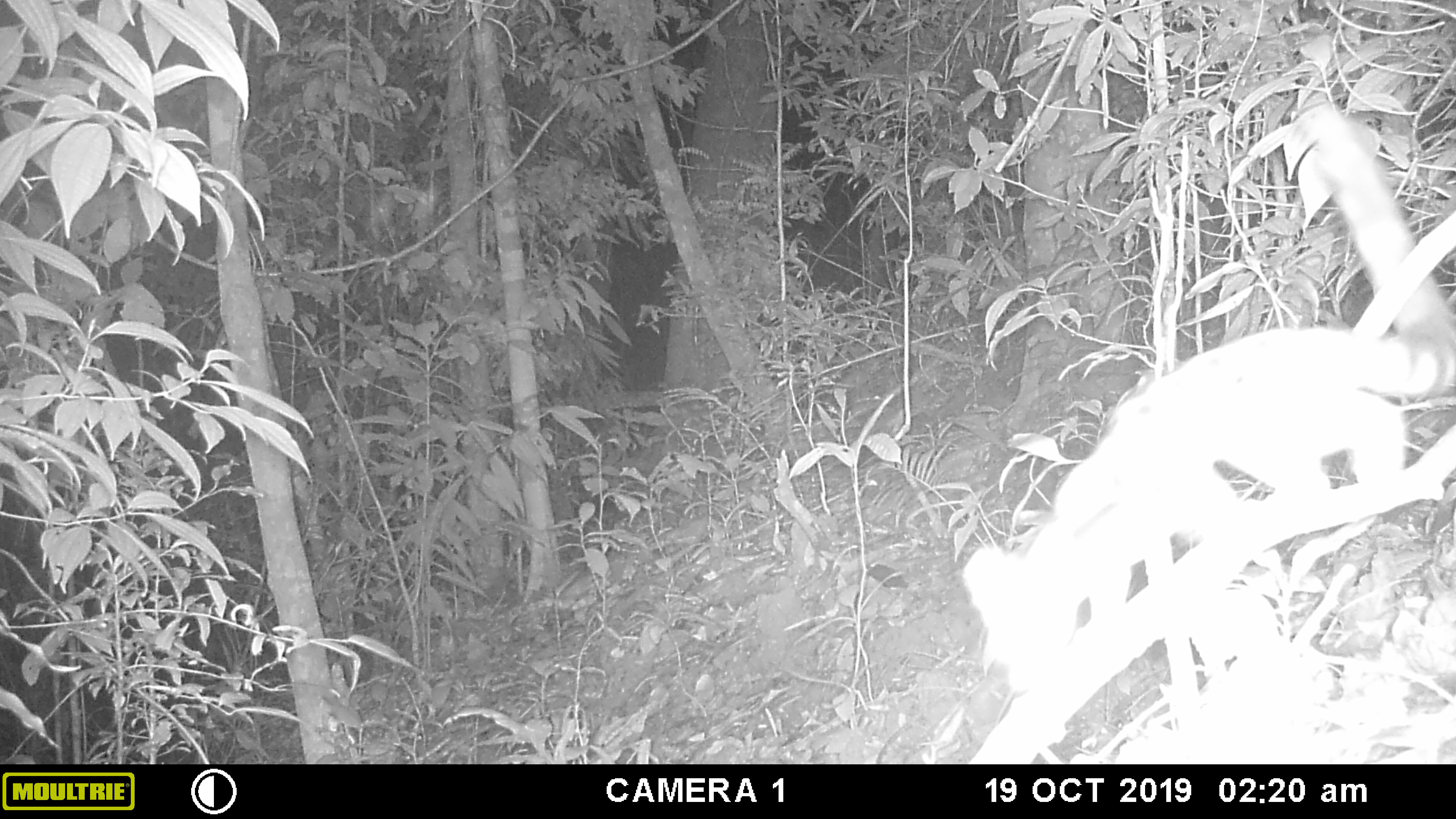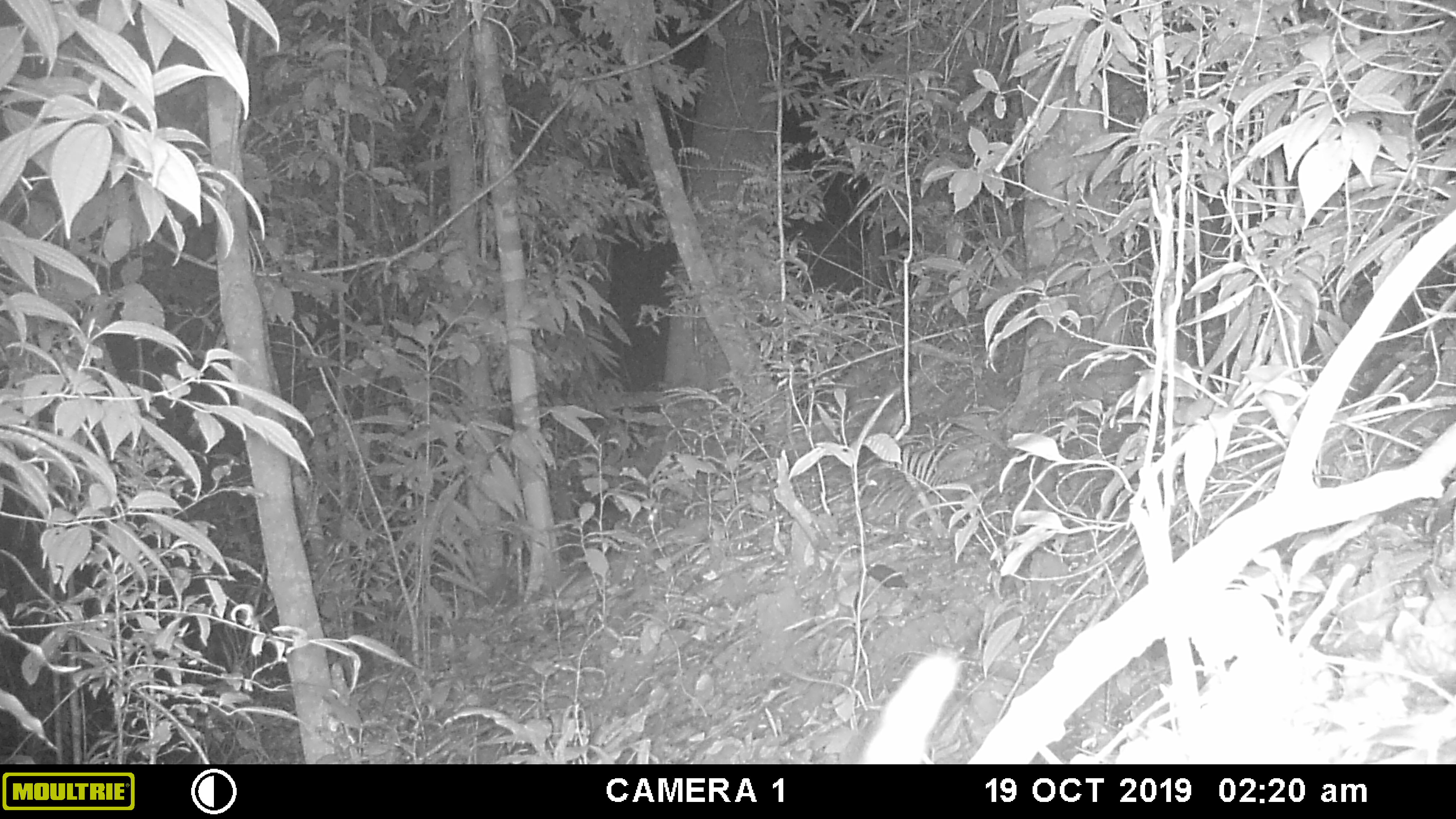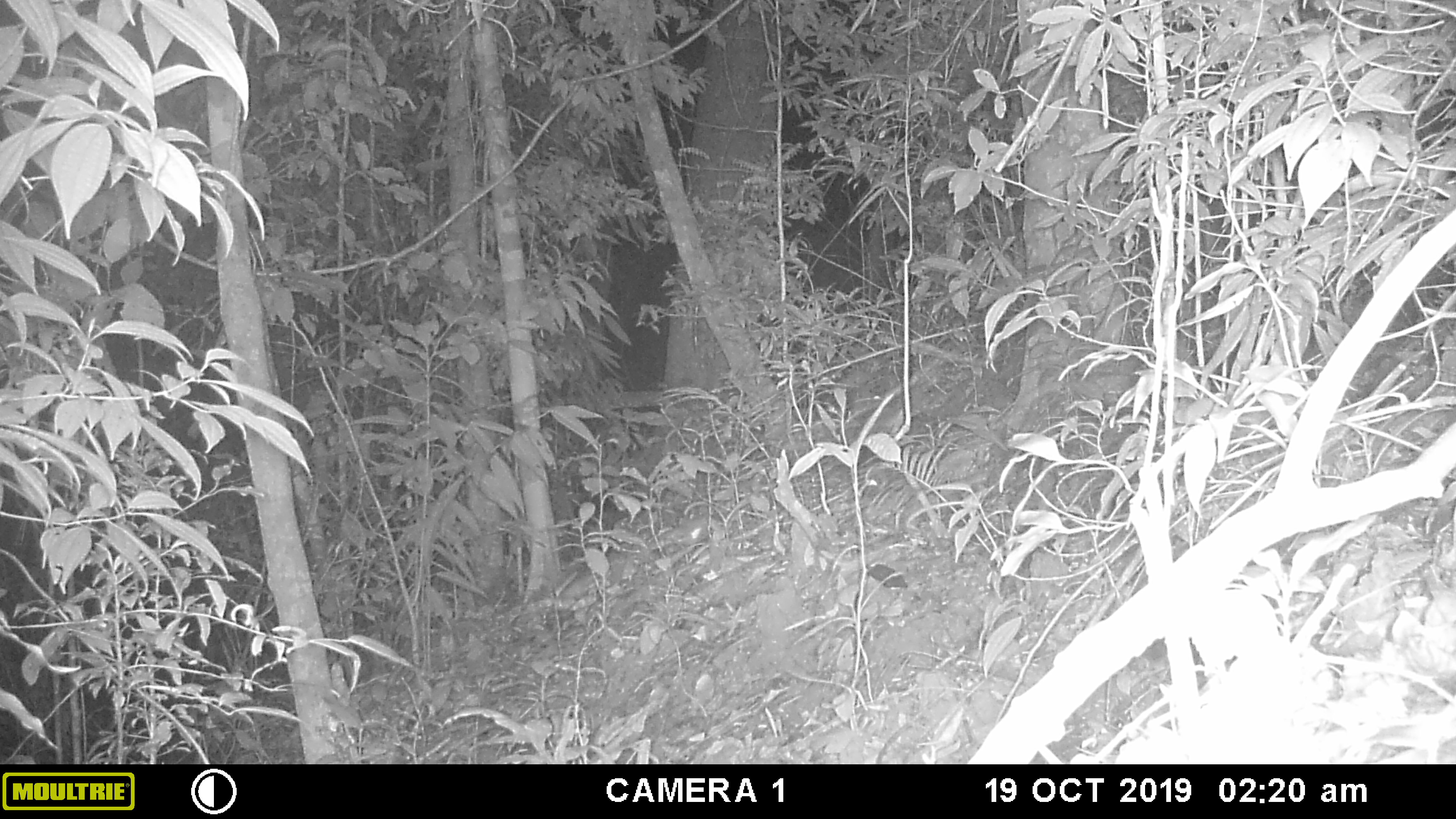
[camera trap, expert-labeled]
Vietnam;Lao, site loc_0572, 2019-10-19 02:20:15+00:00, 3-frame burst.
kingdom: Animalia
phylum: Chordata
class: Mammalia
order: Carnivora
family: Prionodontidae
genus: Prionodon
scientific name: Prionodon pardicolor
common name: spotted linsang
Spotted linsang (Prionodon pardicolor). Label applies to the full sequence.